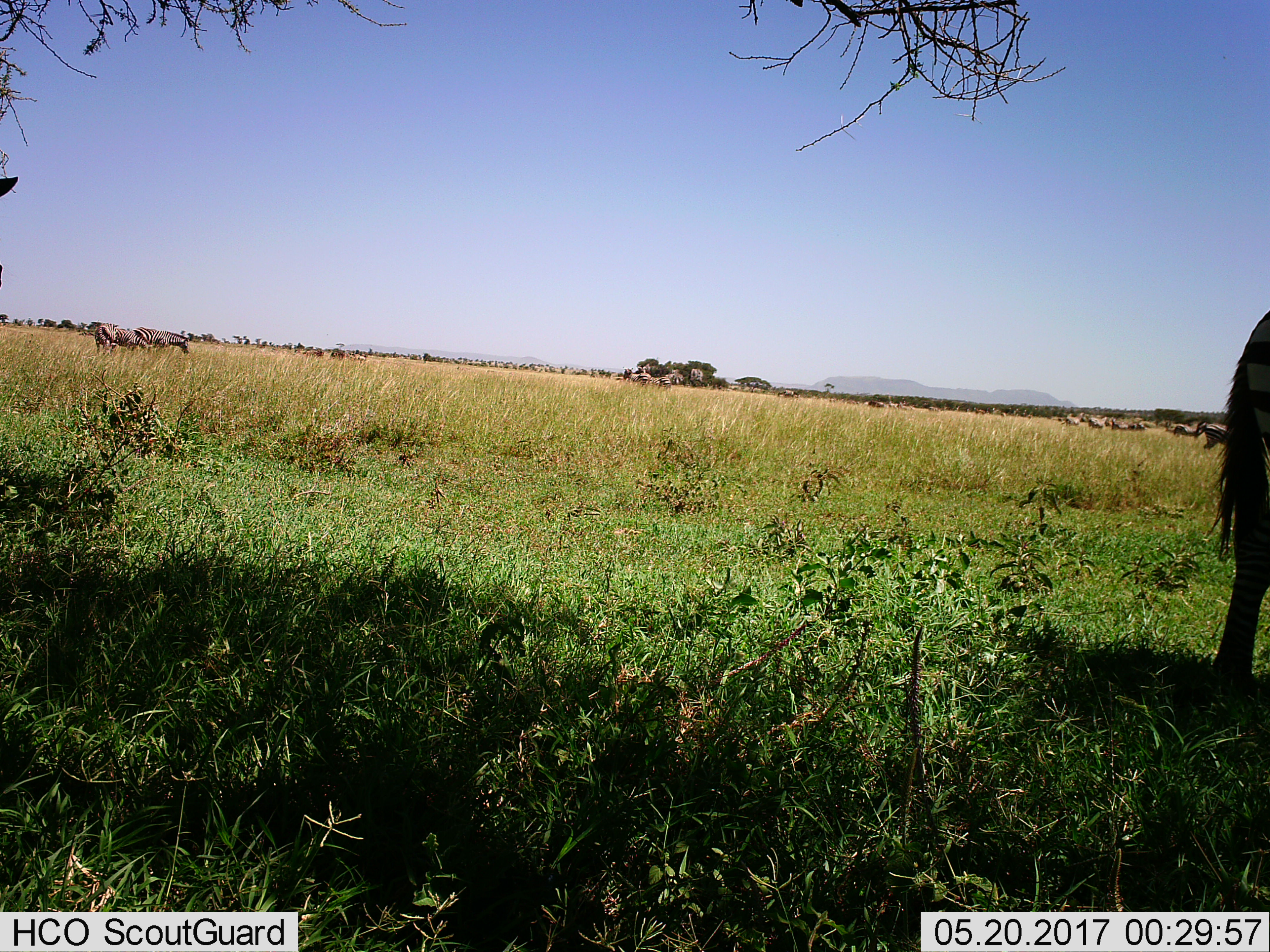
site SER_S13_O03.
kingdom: Animalia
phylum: Chordata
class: Mammalia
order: Perissodactyla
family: Equidae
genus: Equus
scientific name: Equus quagga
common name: plains zebra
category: zebraplains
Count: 8.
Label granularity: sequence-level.